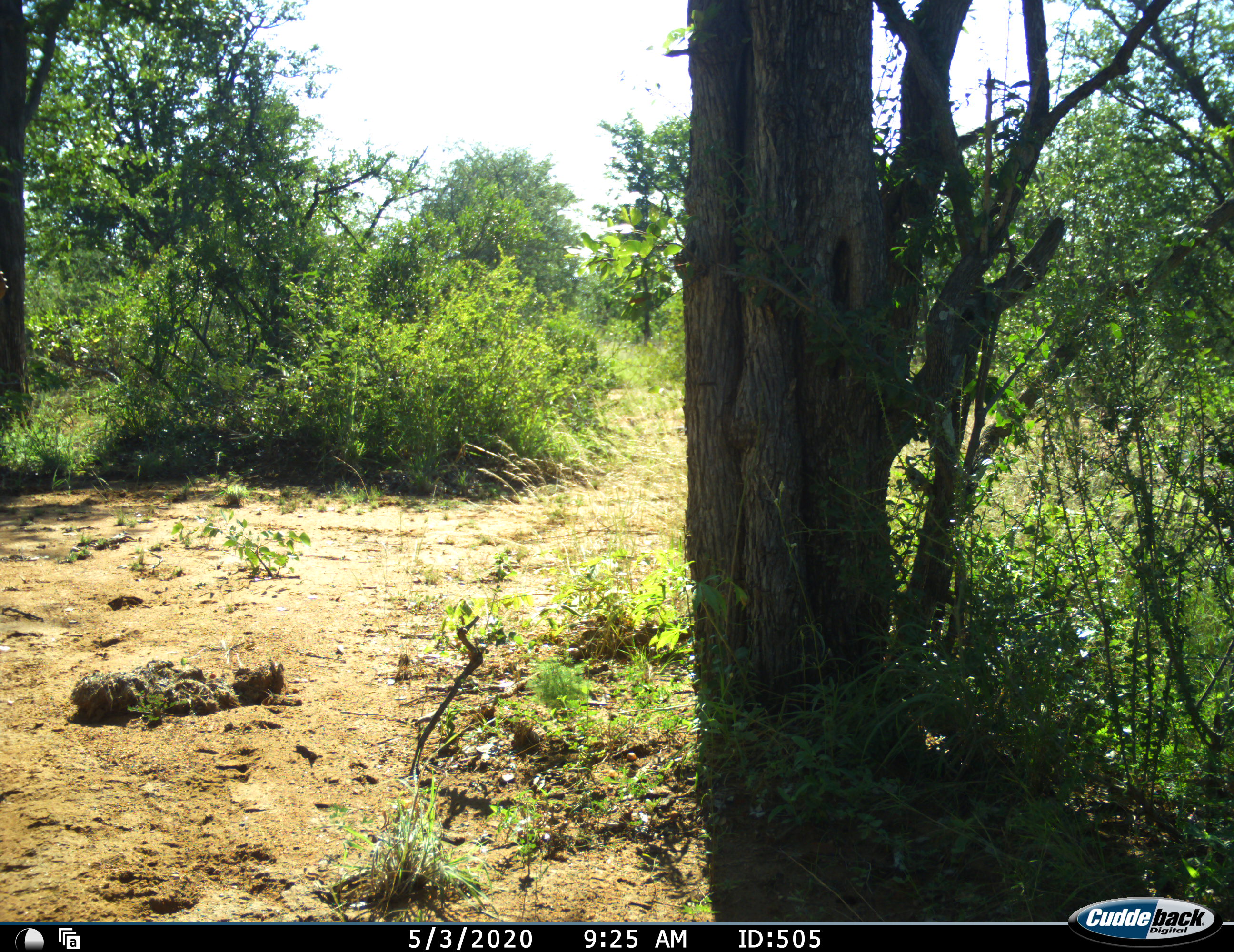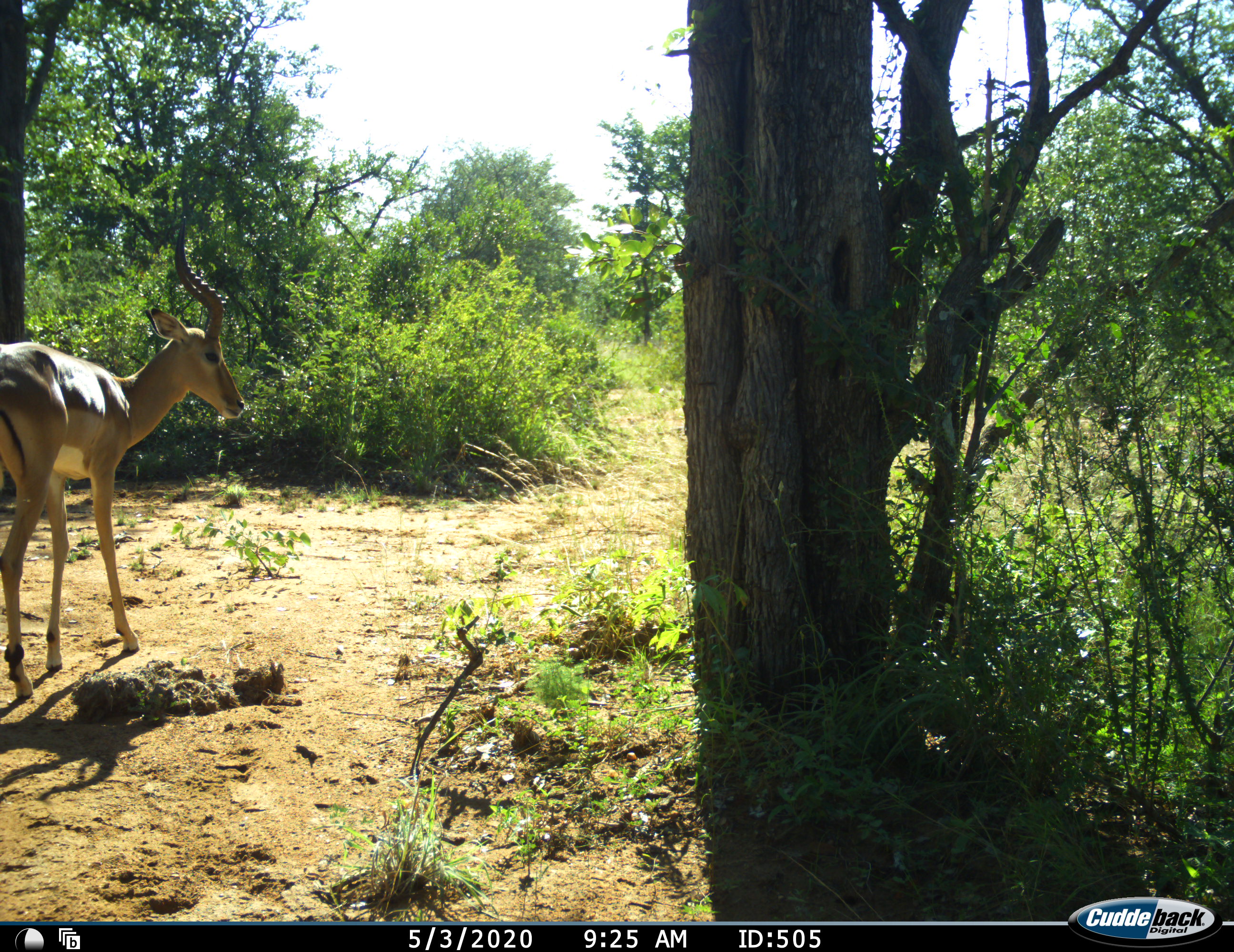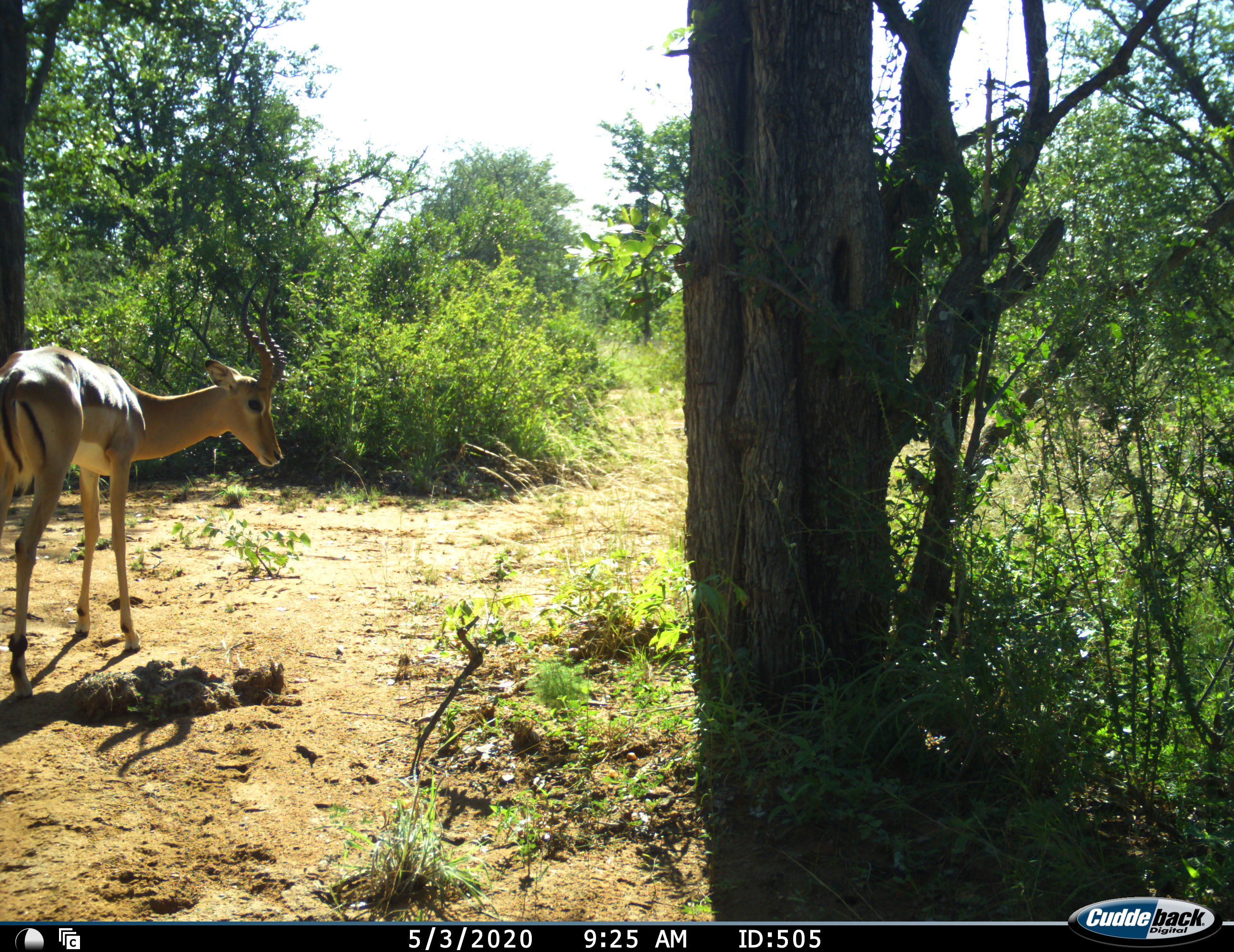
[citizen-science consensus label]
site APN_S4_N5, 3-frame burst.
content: unidentified animal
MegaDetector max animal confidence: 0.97